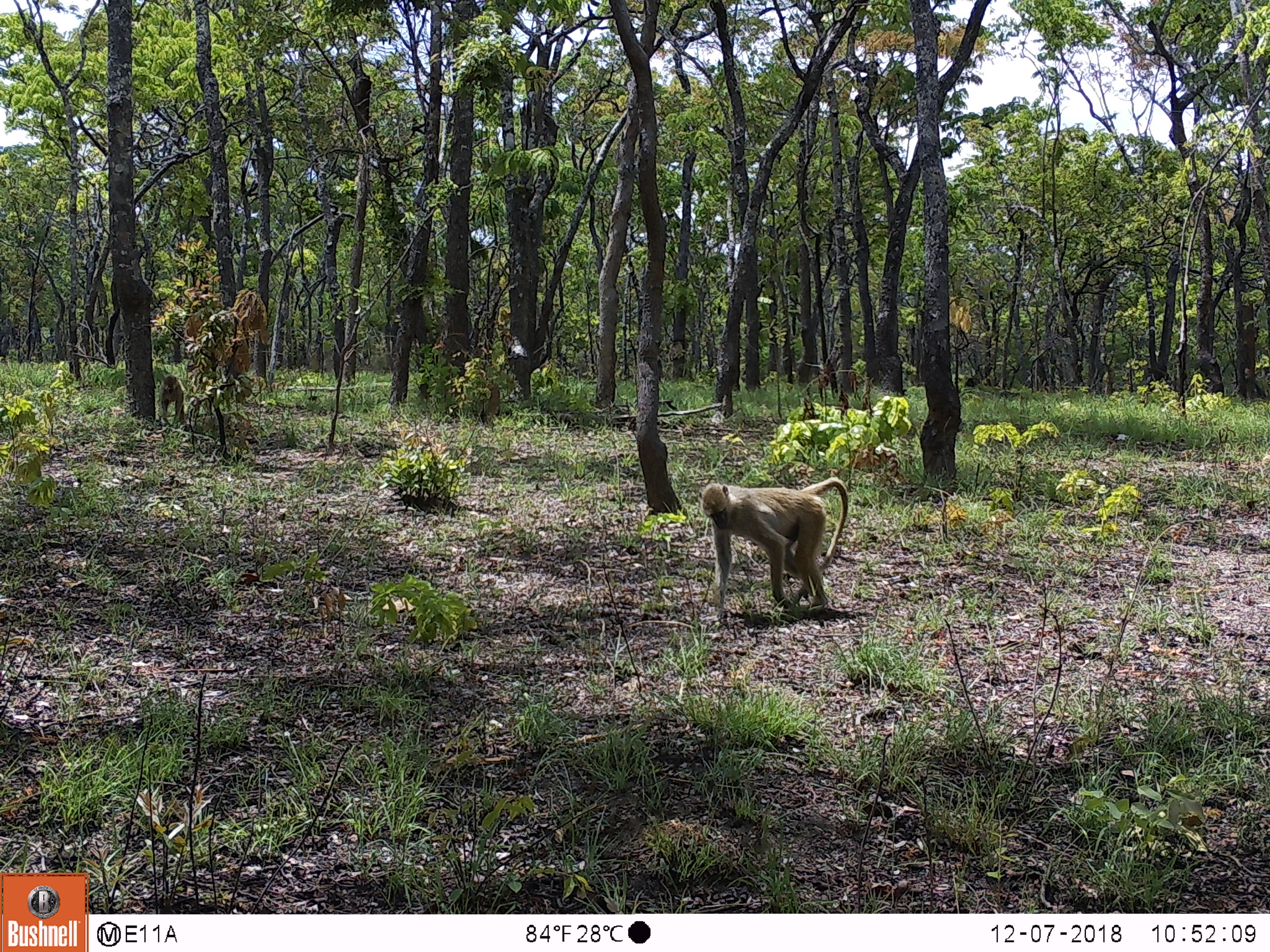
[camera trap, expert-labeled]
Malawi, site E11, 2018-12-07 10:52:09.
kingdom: Animalia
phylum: Chordata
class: Mammalia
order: Primates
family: Cercopithecidae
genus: Papio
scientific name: Papio cynocephalus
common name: yellow baboon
Yellow baboon (Papio cynocephalus), count 2.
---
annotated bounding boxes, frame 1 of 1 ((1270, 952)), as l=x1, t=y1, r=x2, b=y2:
yellow baboon: l=681, t=470, r=860, b=620; l=156, t=375, r=192, b=425